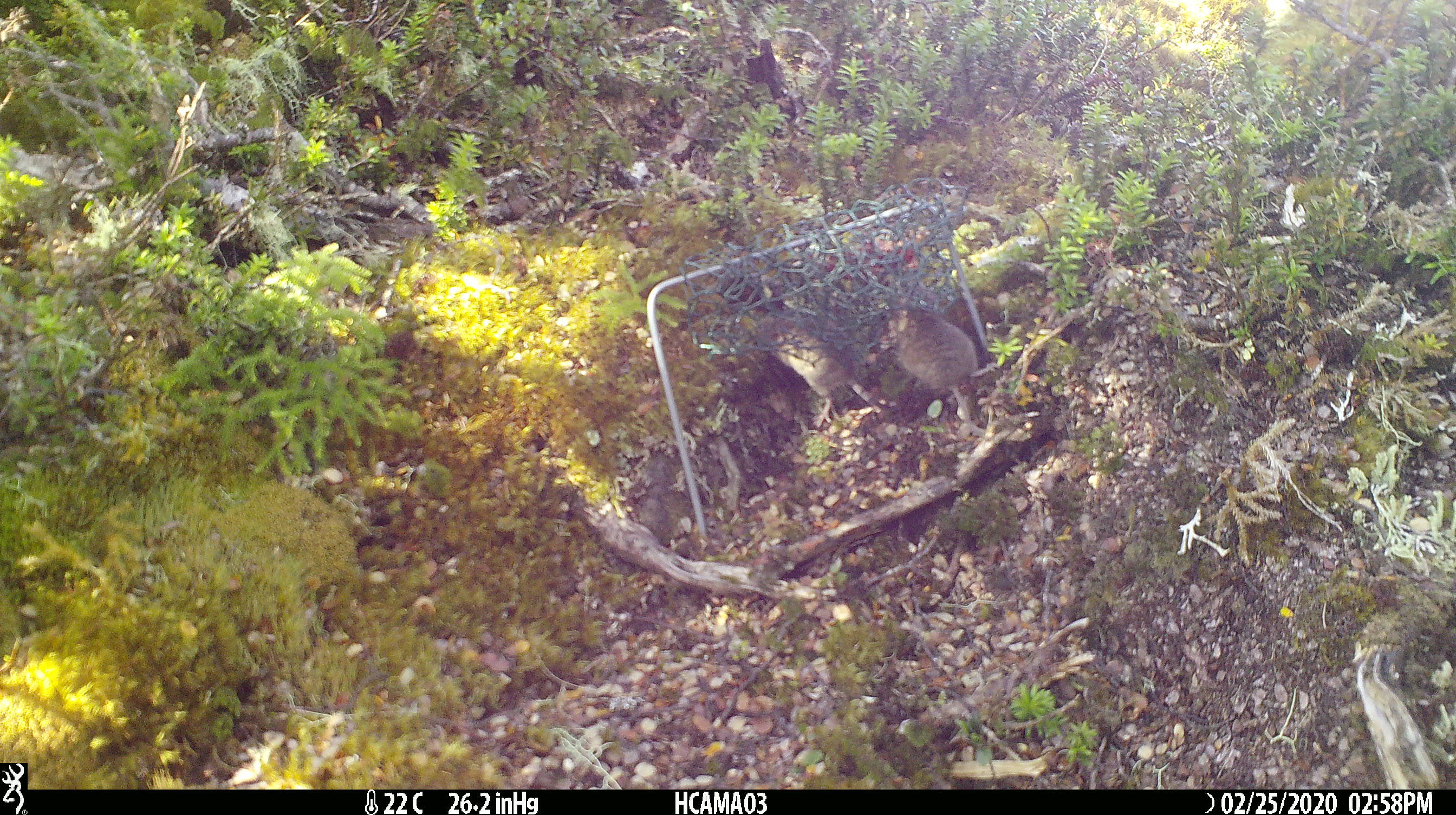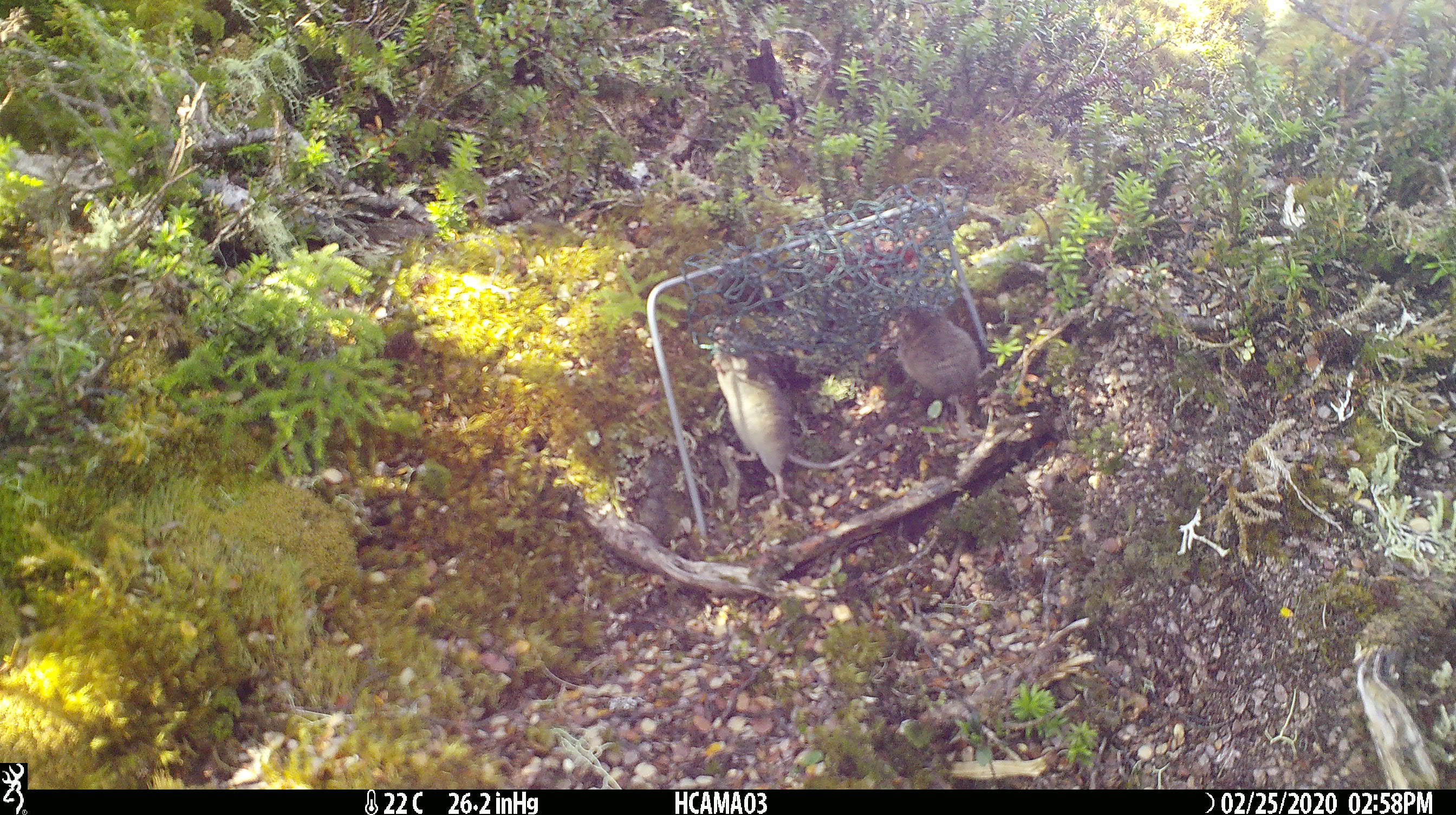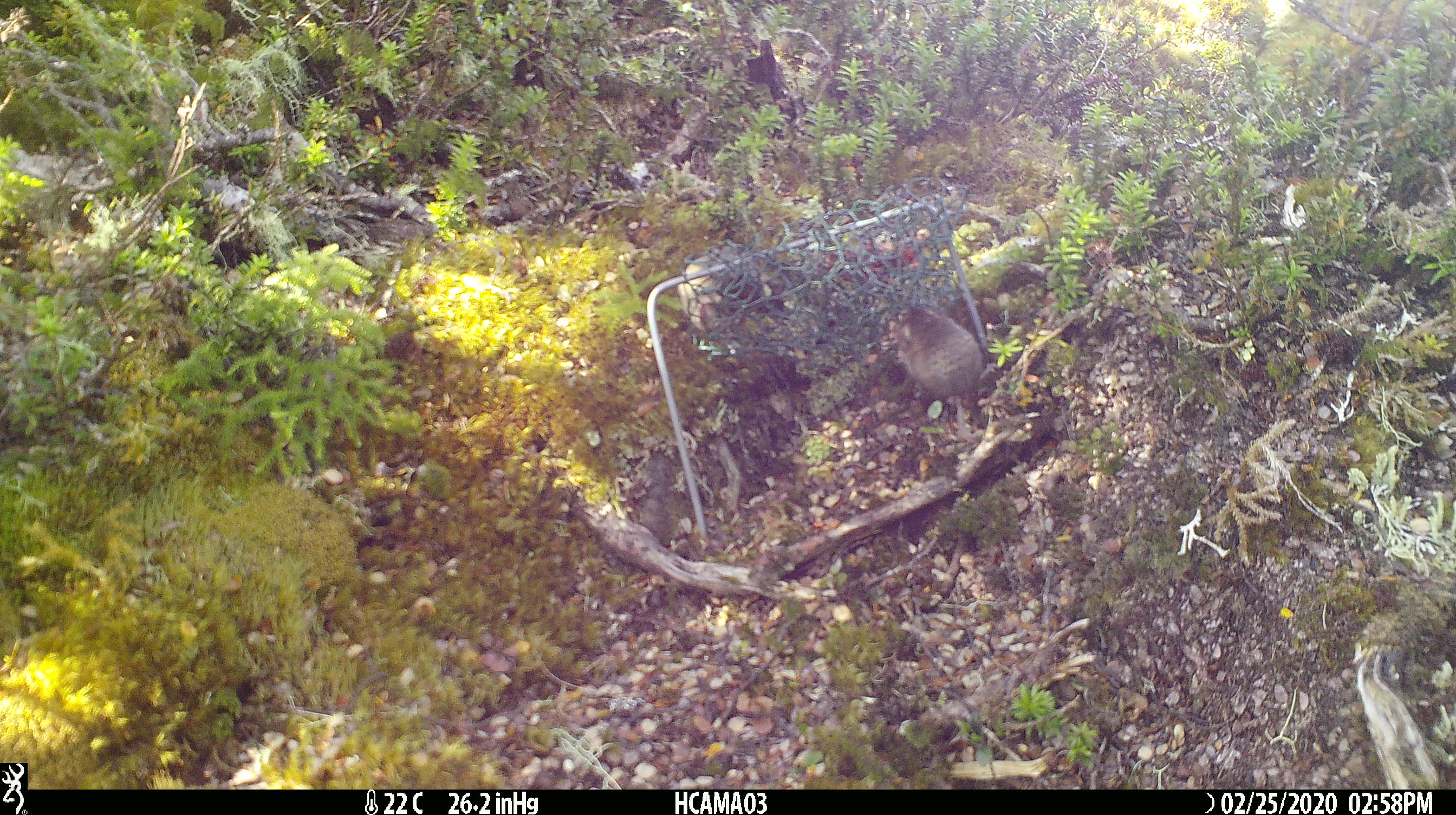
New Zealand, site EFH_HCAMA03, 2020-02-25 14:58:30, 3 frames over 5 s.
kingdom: Animalia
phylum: Chordata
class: Mammalia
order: Rodentia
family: Muridae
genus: Mus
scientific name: Mus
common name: mouse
Mouse (Mus).